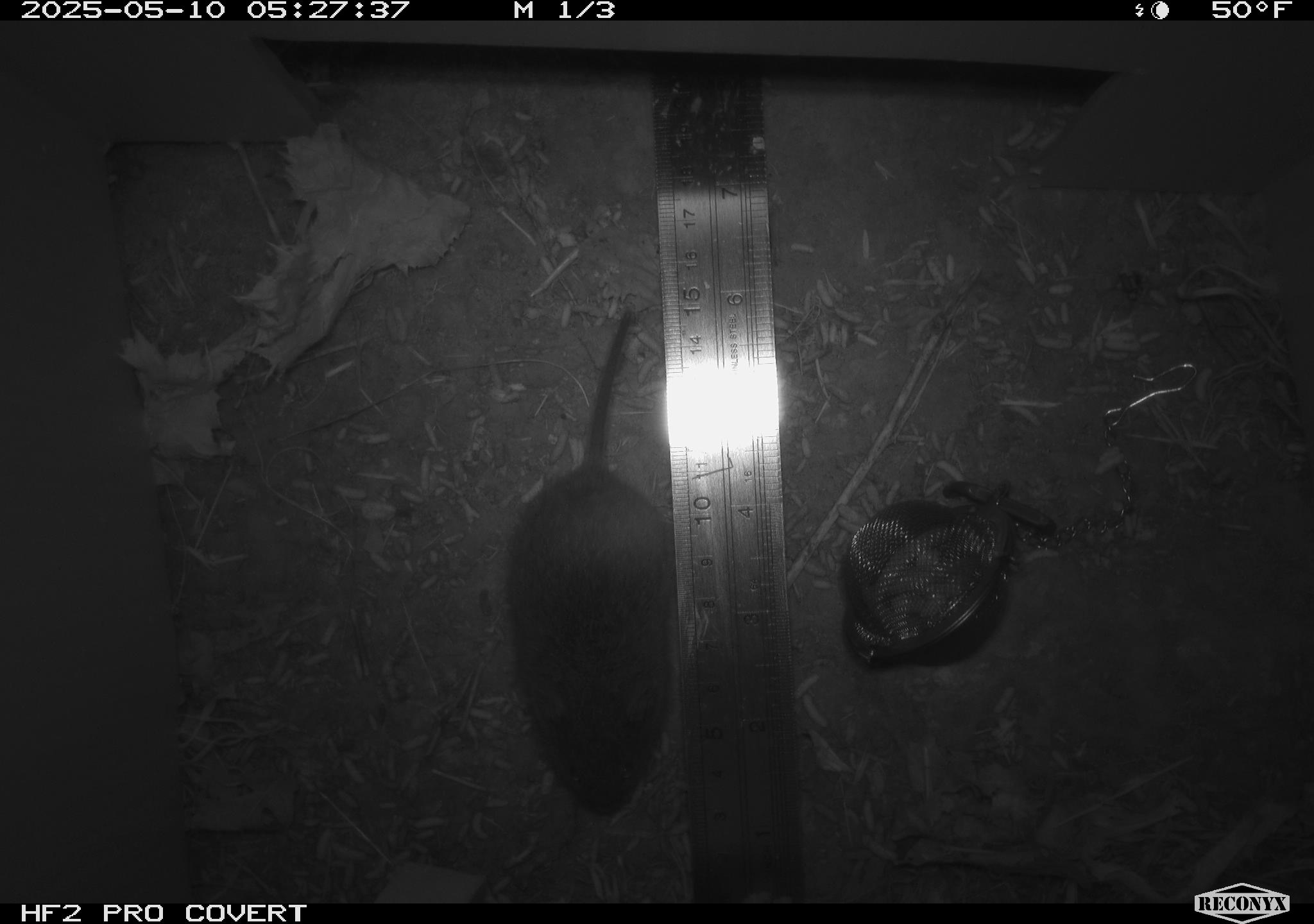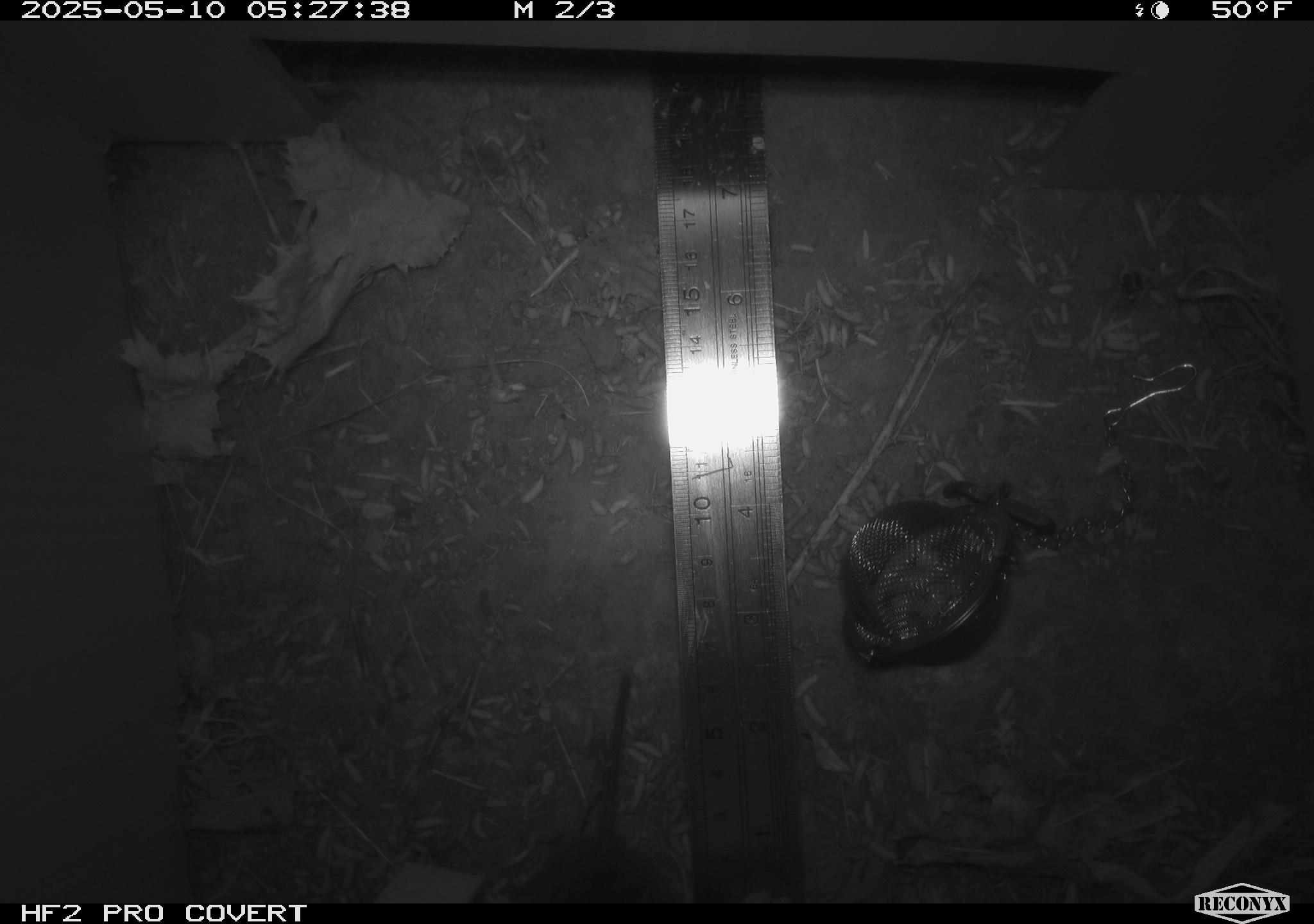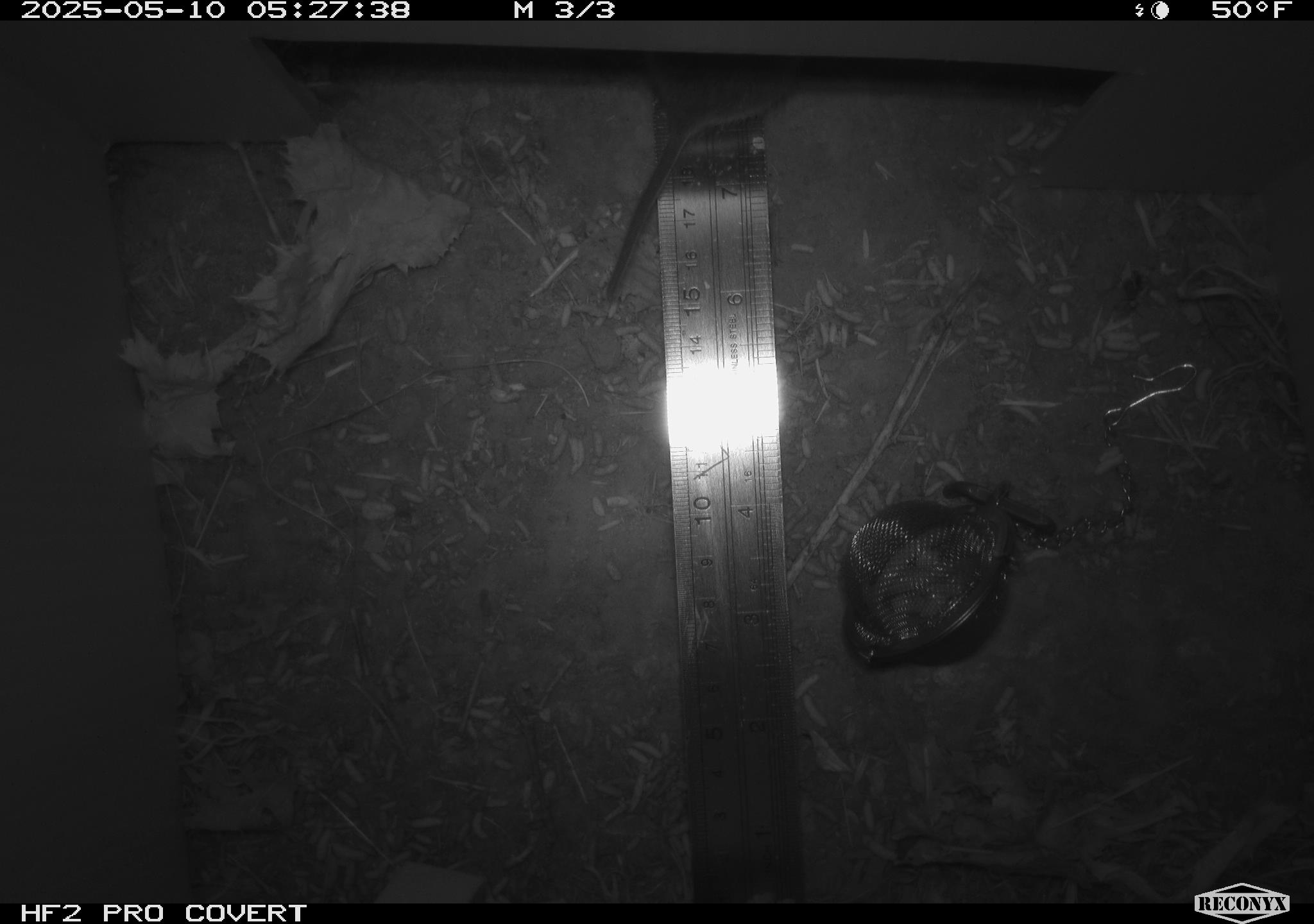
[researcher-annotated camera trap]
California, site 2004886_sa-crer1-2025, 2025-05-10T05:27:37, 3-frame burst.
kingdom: Animalia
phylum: Chordata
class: Mammalia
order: Rodentia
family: Cricetidae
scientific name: Arvicolinae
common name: voles, lemmings, and muskrats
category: arvicolinae subfamily